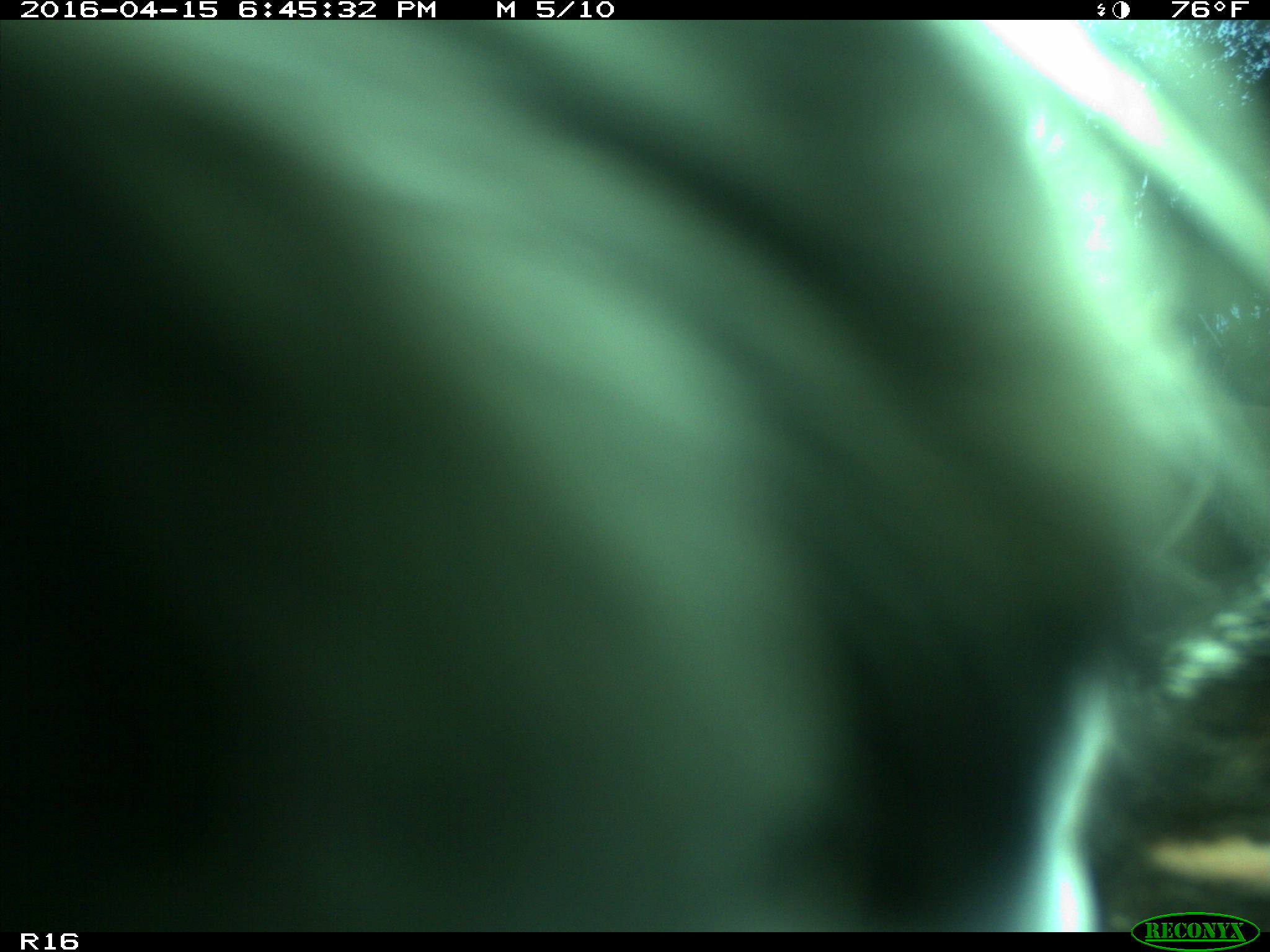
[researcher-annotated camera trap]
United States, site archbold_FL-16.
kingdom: Animalia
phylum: Chordata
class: Mammalia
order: Artiodactyla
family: Bovidae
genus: Bos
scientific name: Bos taurus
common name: domestic cow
Bos taurus (domestic cow).